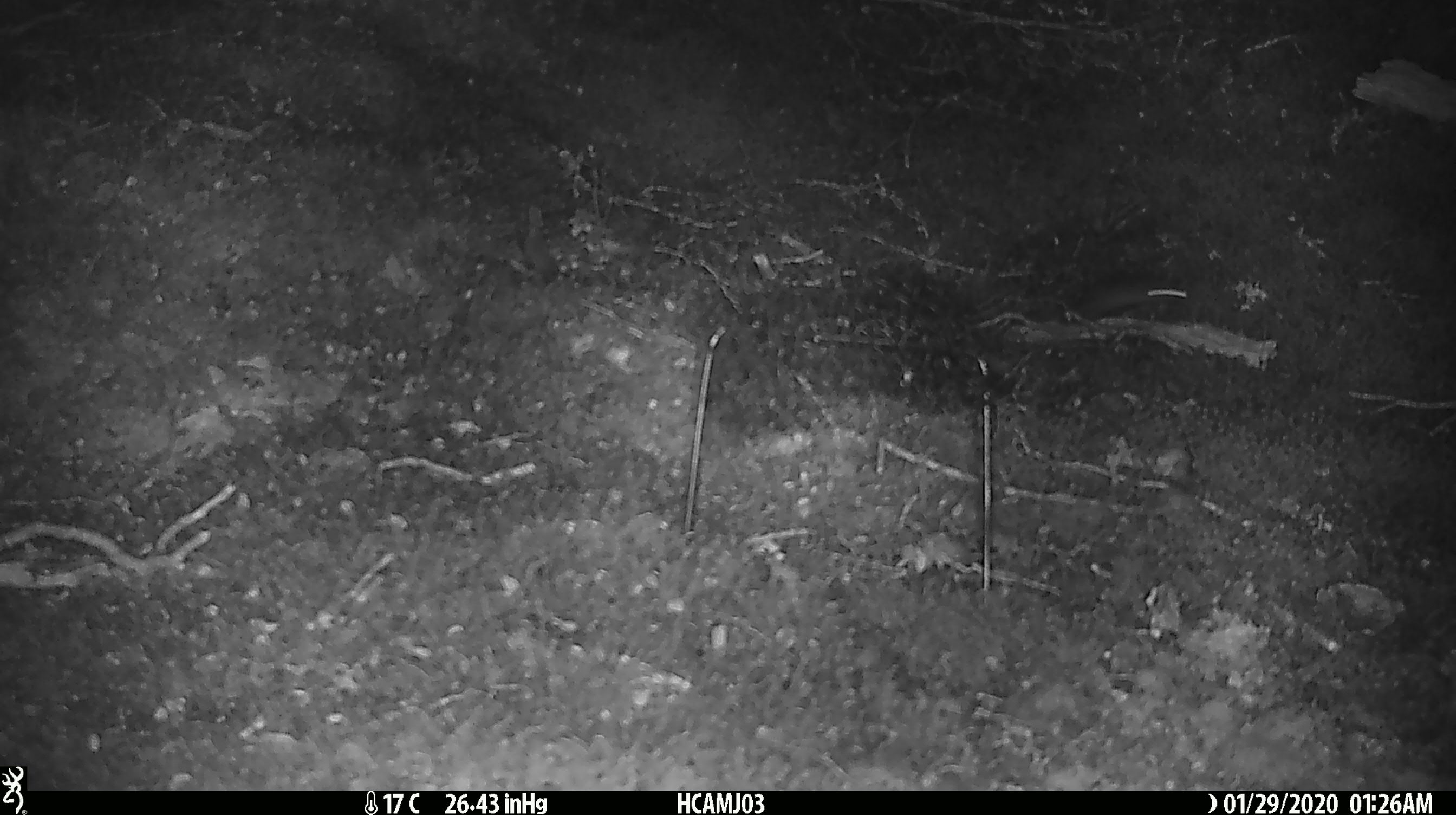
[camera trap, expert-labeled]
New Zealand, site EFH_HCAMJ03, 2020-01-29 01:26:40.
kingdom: Animalia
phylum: Chordata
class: Mammalia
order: Rodentia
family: Muridae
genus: Mus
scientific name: Mus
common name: mouse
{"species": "mouse (Mus)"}